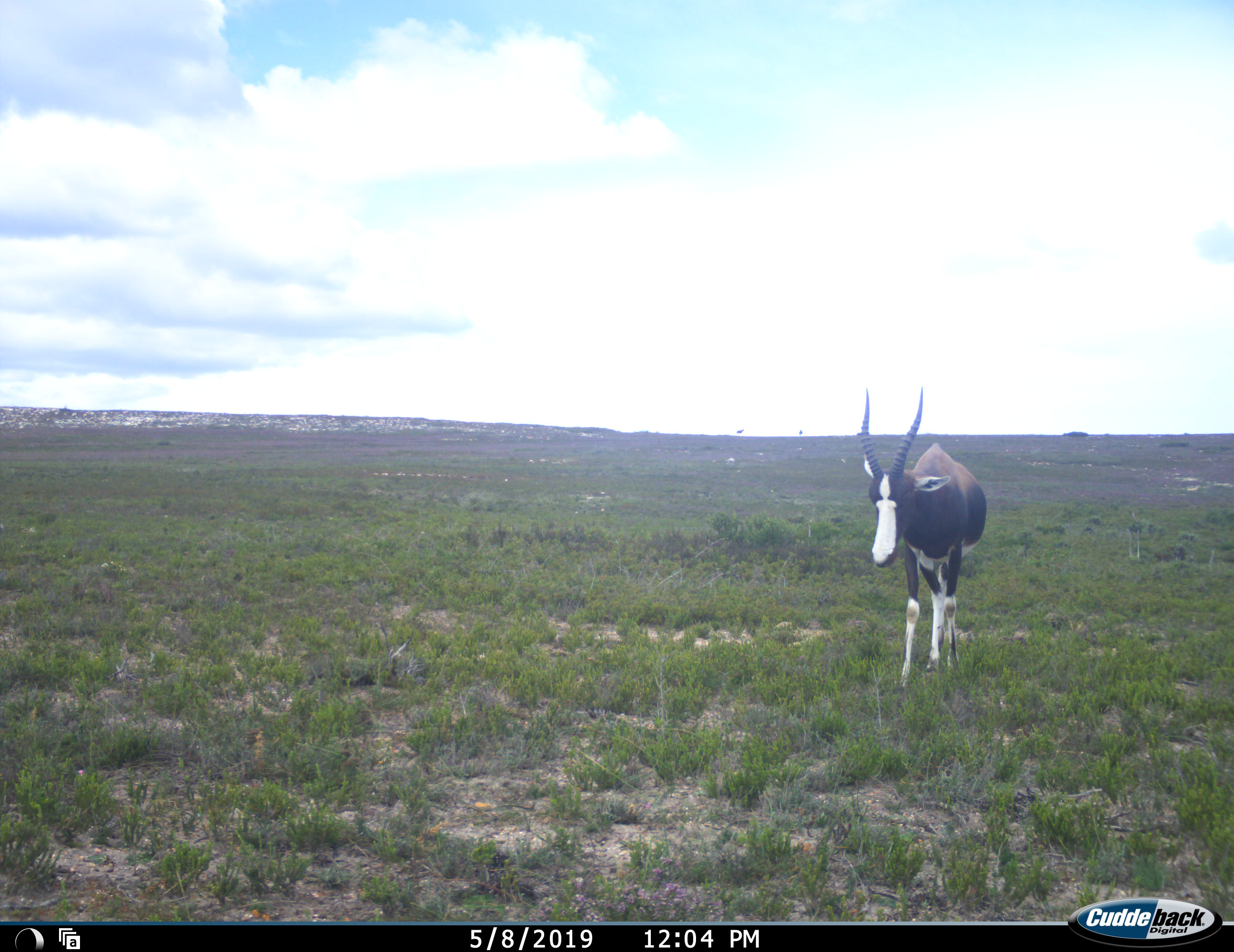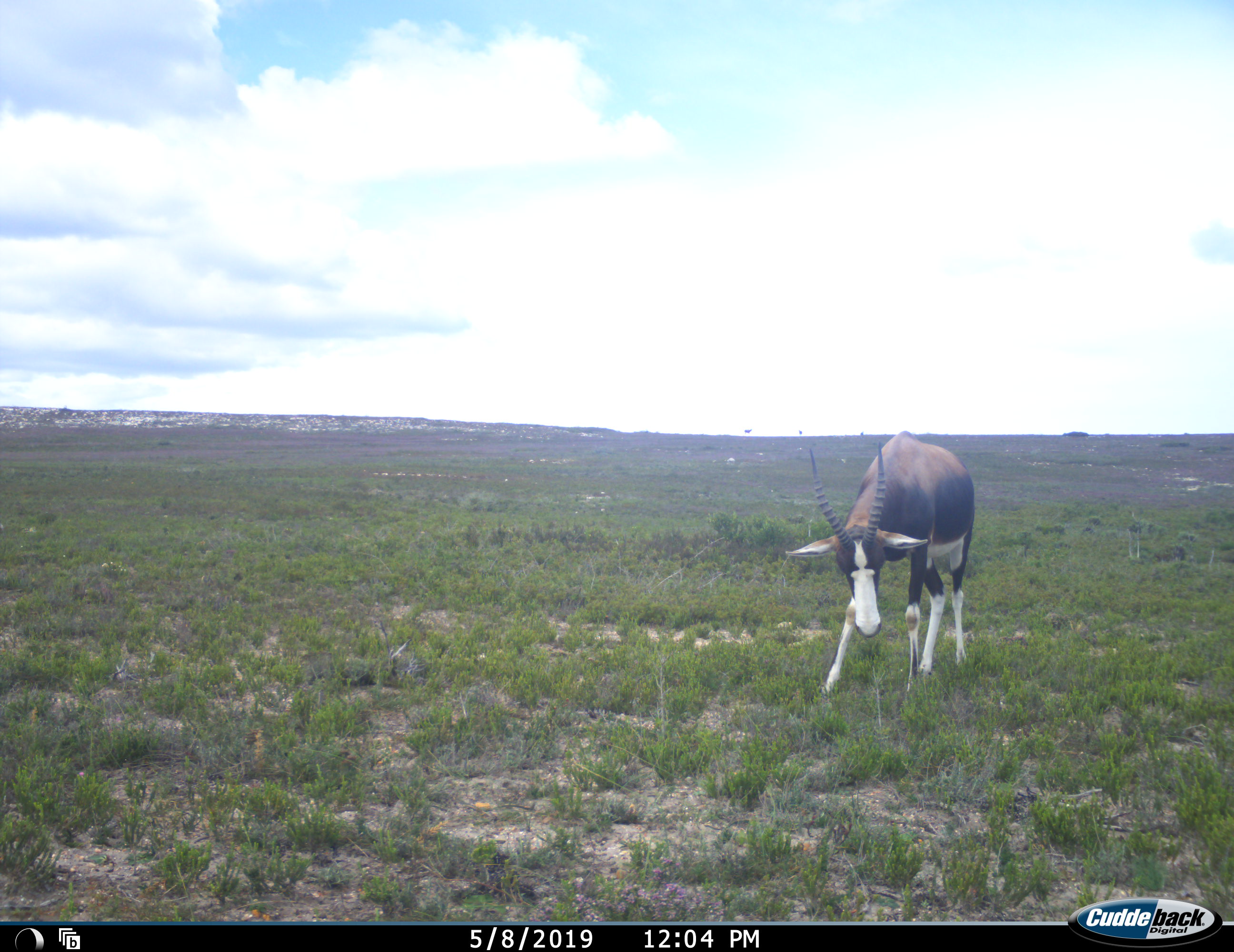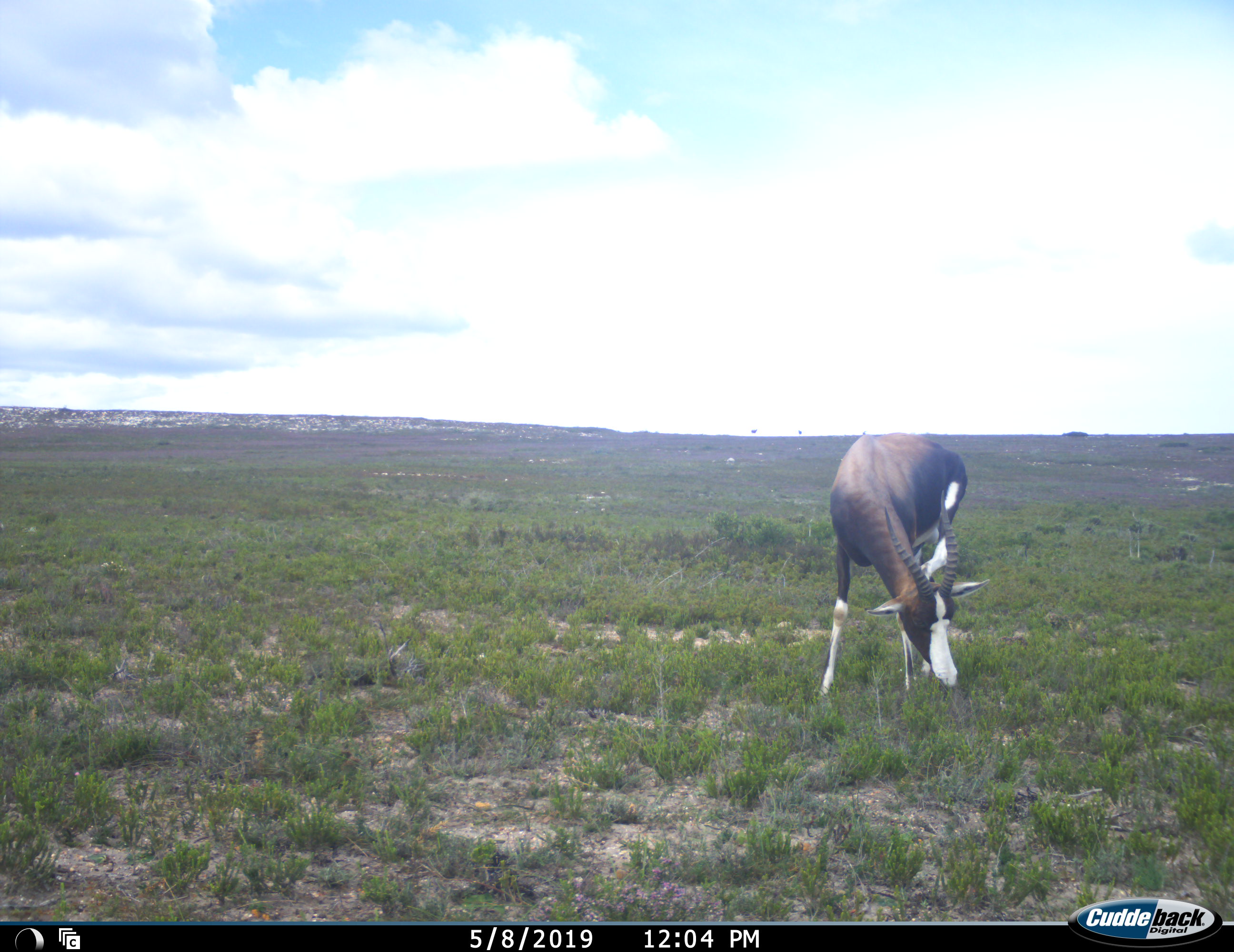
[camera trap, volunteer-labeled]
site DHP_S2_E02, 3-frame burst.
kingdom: Animalia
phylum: Chordata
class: Mammalia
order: Artiodactyla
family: Bovidae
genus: Damaliscus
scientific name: Damaliscus pygargus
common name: bontebok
Bontebok (Damaliscus pygargus), count 1. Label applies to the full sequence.